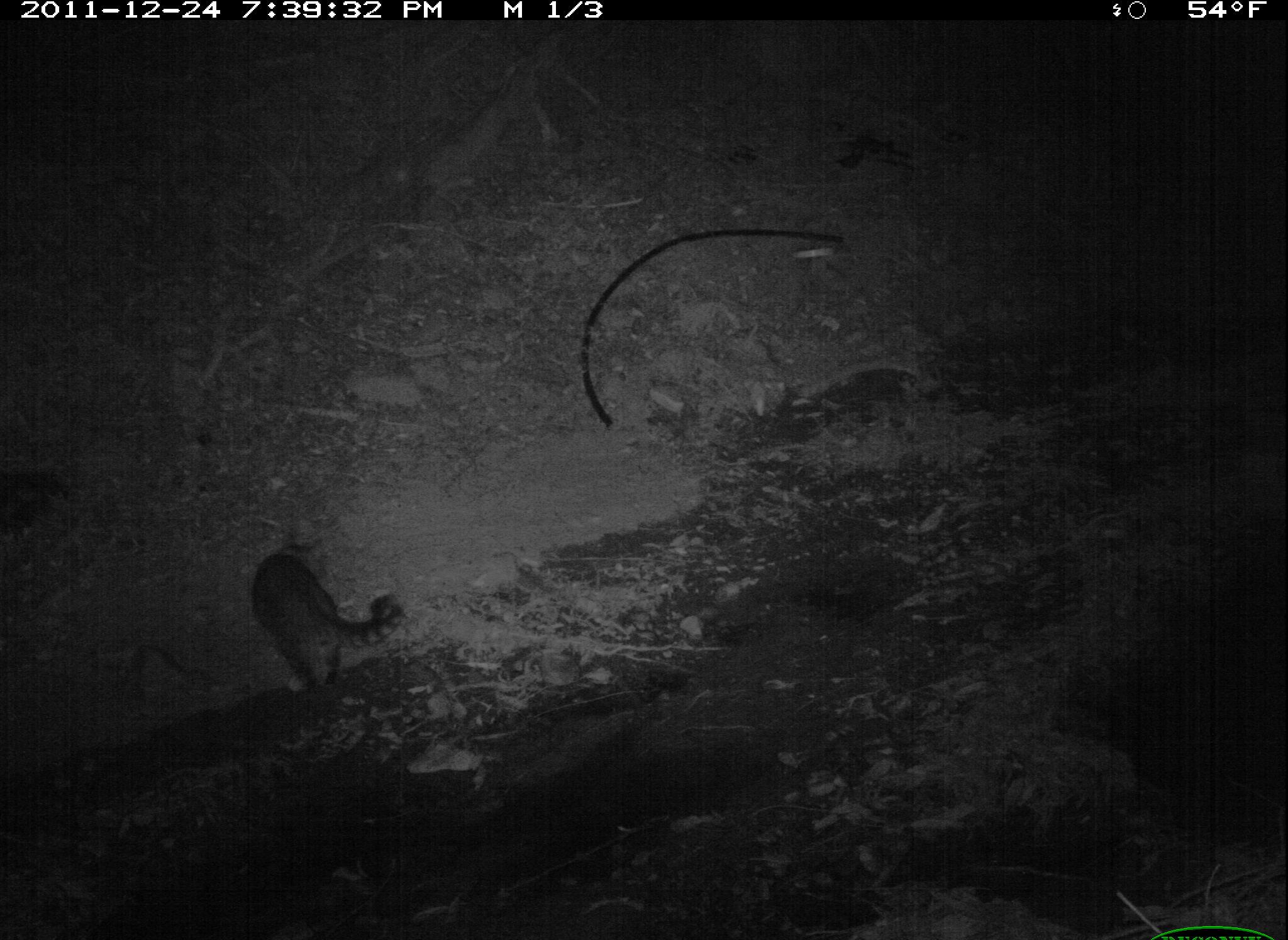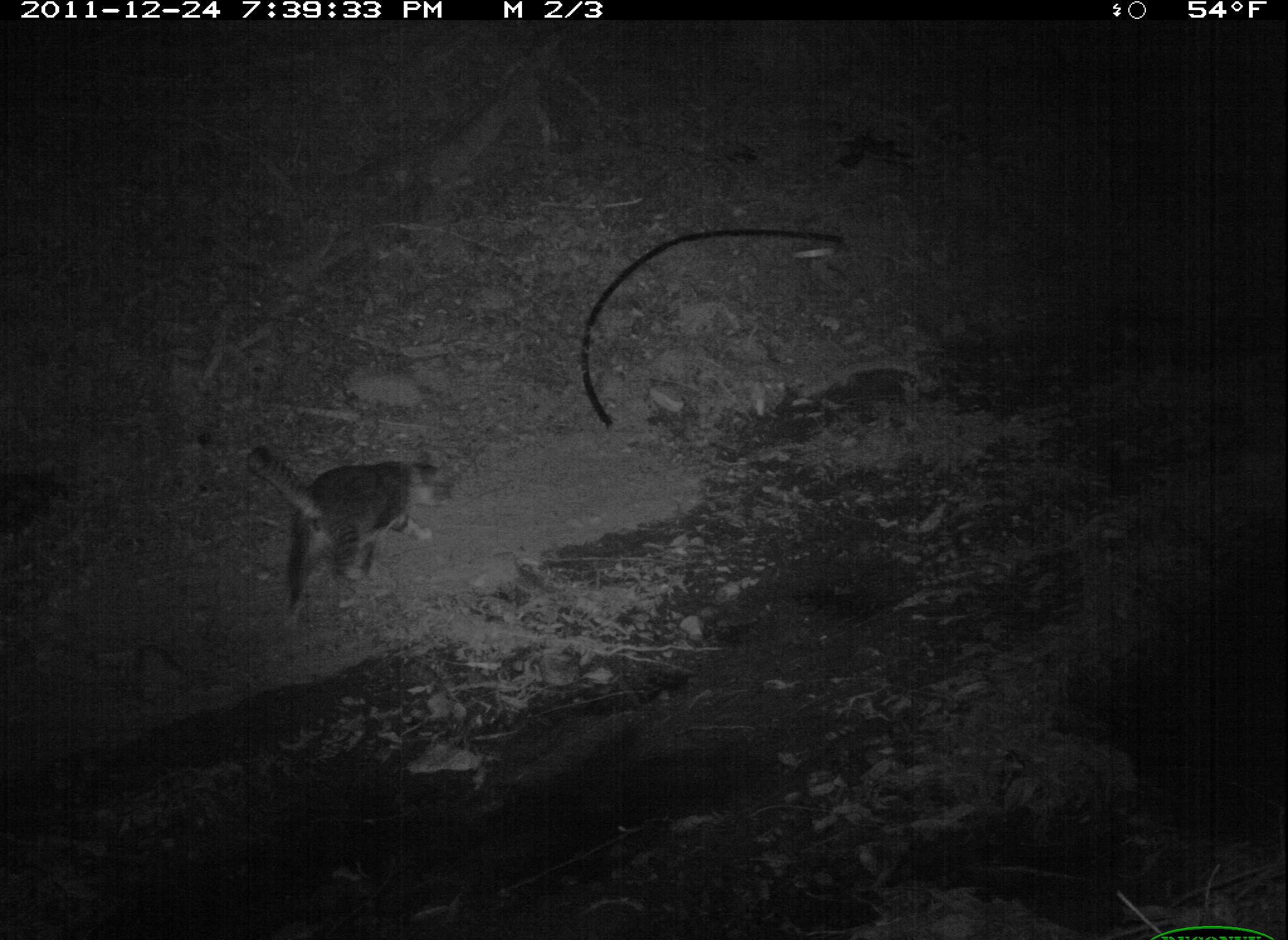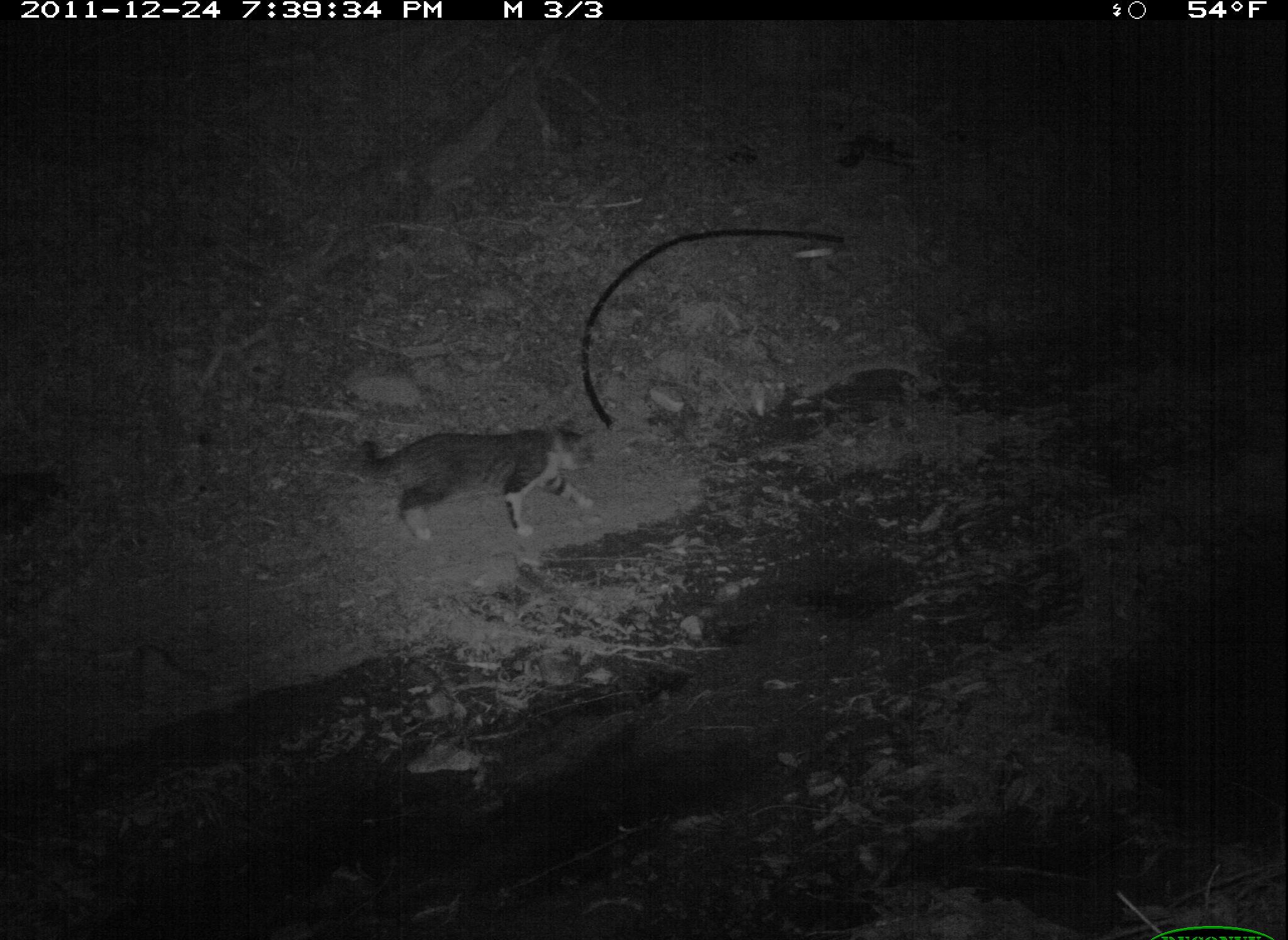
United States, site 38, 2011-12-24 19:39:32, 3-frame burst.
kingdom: Animalia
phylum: Chordata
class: Mammalia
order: Carnivora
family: Felidae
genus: Felis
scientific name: Felis catus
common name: cat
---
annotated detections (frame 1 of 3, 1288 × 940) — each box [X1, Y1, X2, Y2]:
cat: [245, 536, 412, 705]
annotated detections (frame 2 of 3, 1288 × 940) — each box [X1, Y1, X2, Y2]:
cat: [243, 432, 464, 630]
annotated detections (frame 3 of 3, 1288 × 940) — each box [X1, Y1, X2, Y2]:
cat: [348, 414, 609, 552]